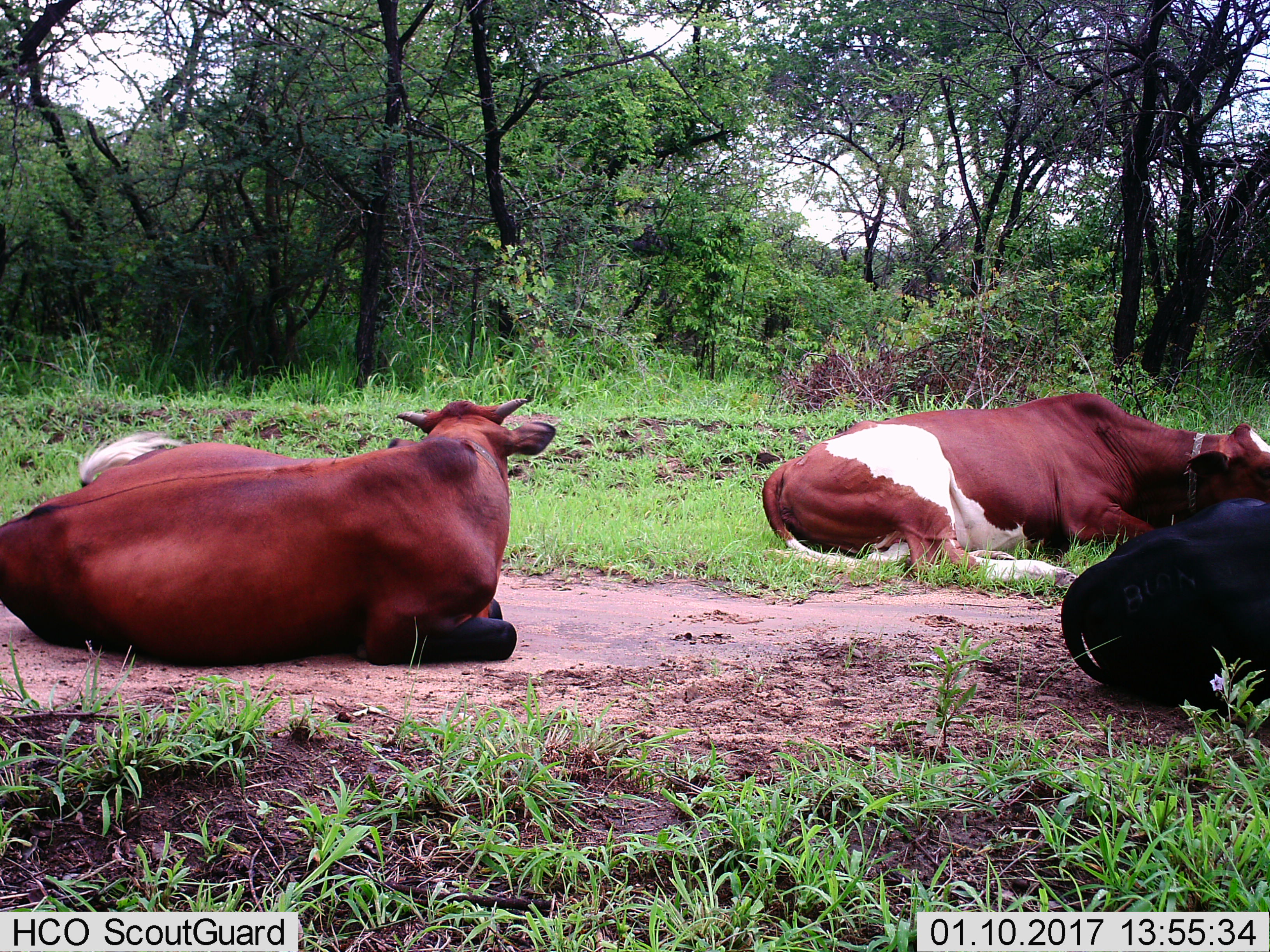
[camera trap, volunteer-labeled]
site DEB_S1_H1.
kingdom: Animalia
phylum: Chordata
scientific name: Vertebrata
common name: domestic animal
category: domesticanimal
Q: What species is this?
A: Domesticanimal (domestic animal) (Vertebrata).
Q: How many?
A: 3.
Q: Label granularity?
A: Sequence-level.